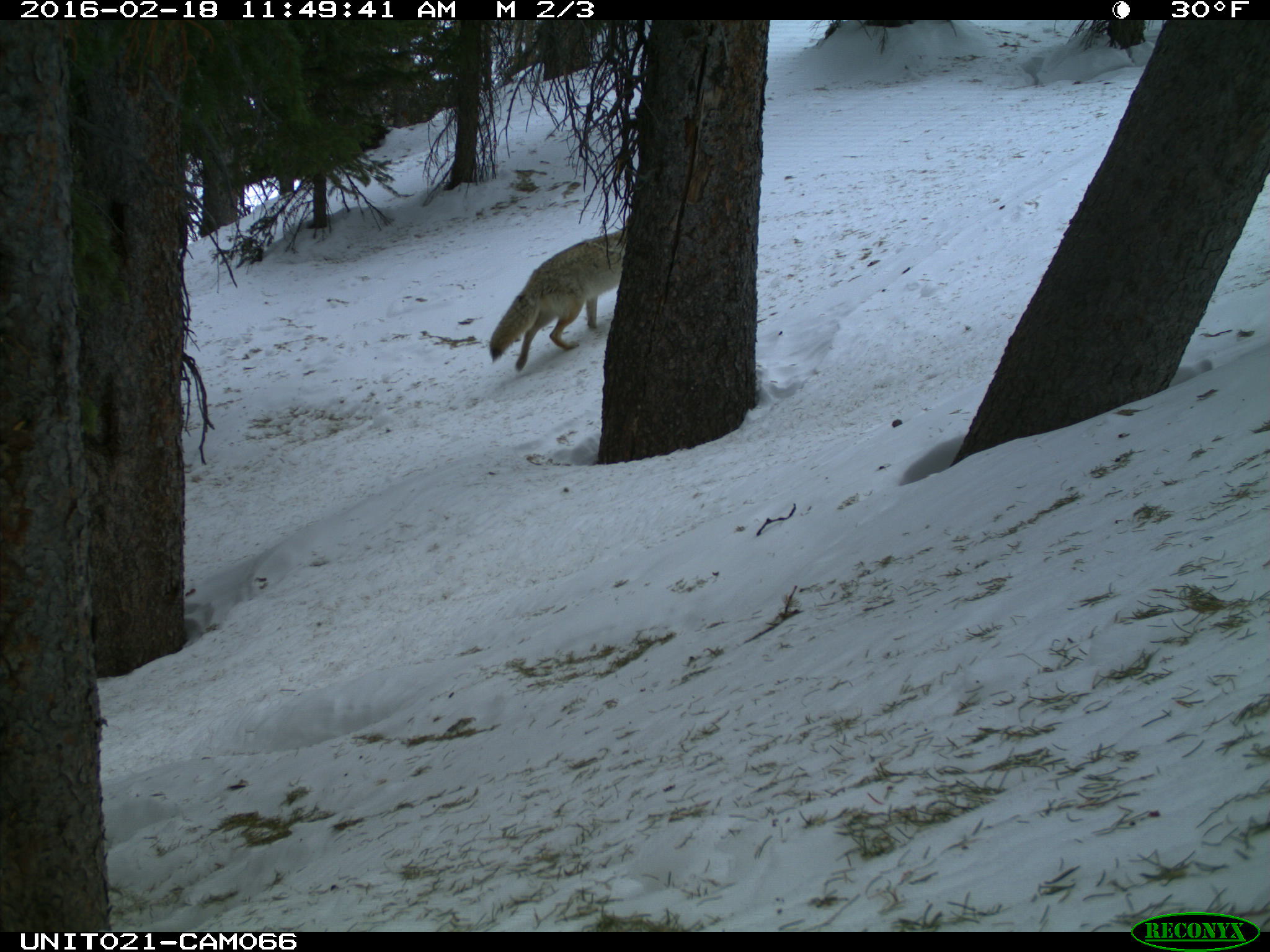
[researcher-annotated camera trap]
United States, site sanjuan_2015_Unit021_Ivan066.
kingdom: Animalia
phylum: Chordata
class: Mammalia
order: Carnivora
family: Canidae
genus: Canis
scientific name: Canis latrans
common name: coyote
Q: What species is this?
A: Canis latrans (coyote).